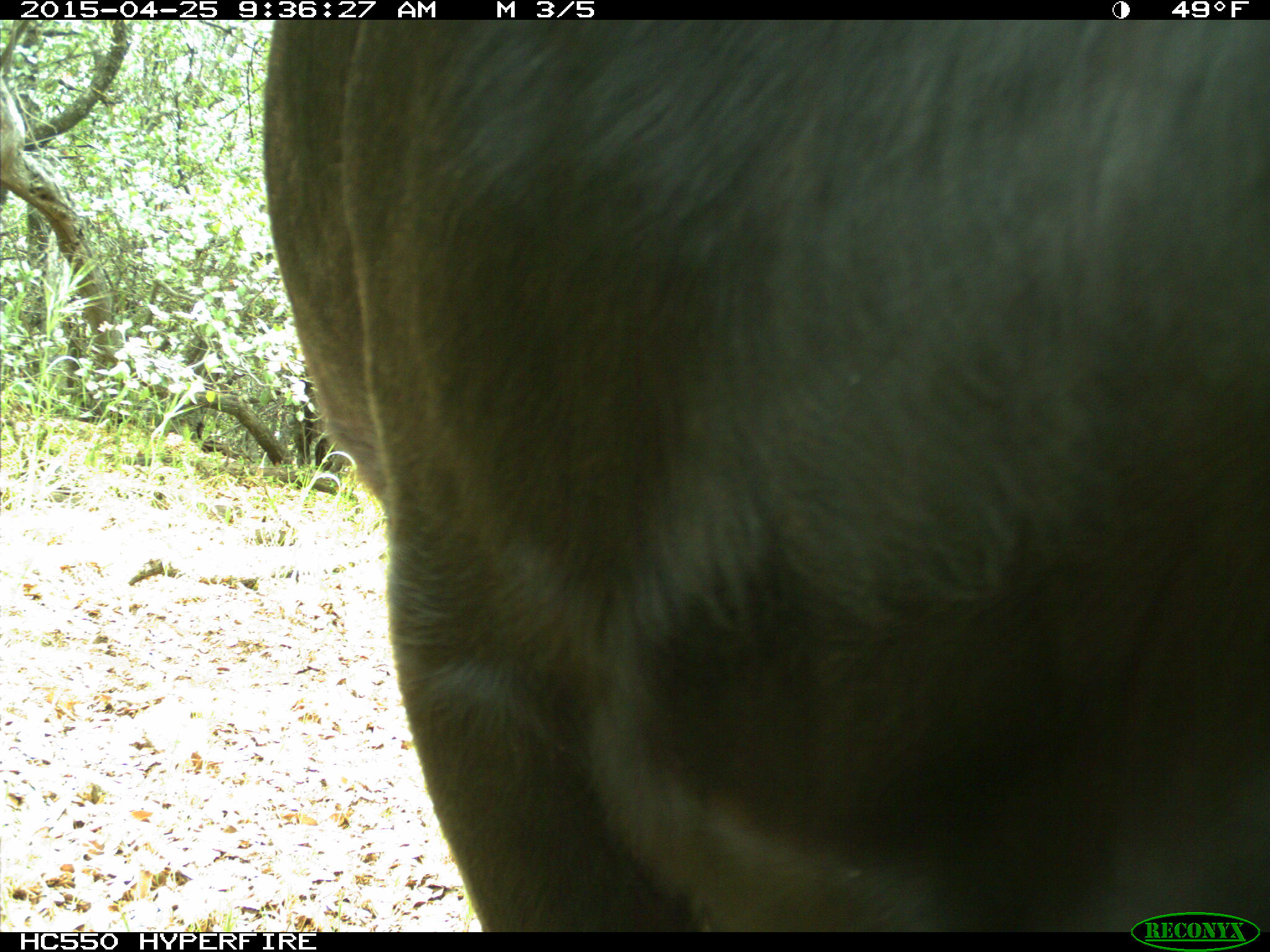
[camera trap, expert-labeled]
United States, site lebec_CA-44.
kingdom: Animalia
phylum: Chordata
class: Mammalia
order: Artiodactyla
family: Suidae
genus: Sus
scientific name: Sus scrofa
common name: wild boar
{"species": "Sus scrofa (wild boar)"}